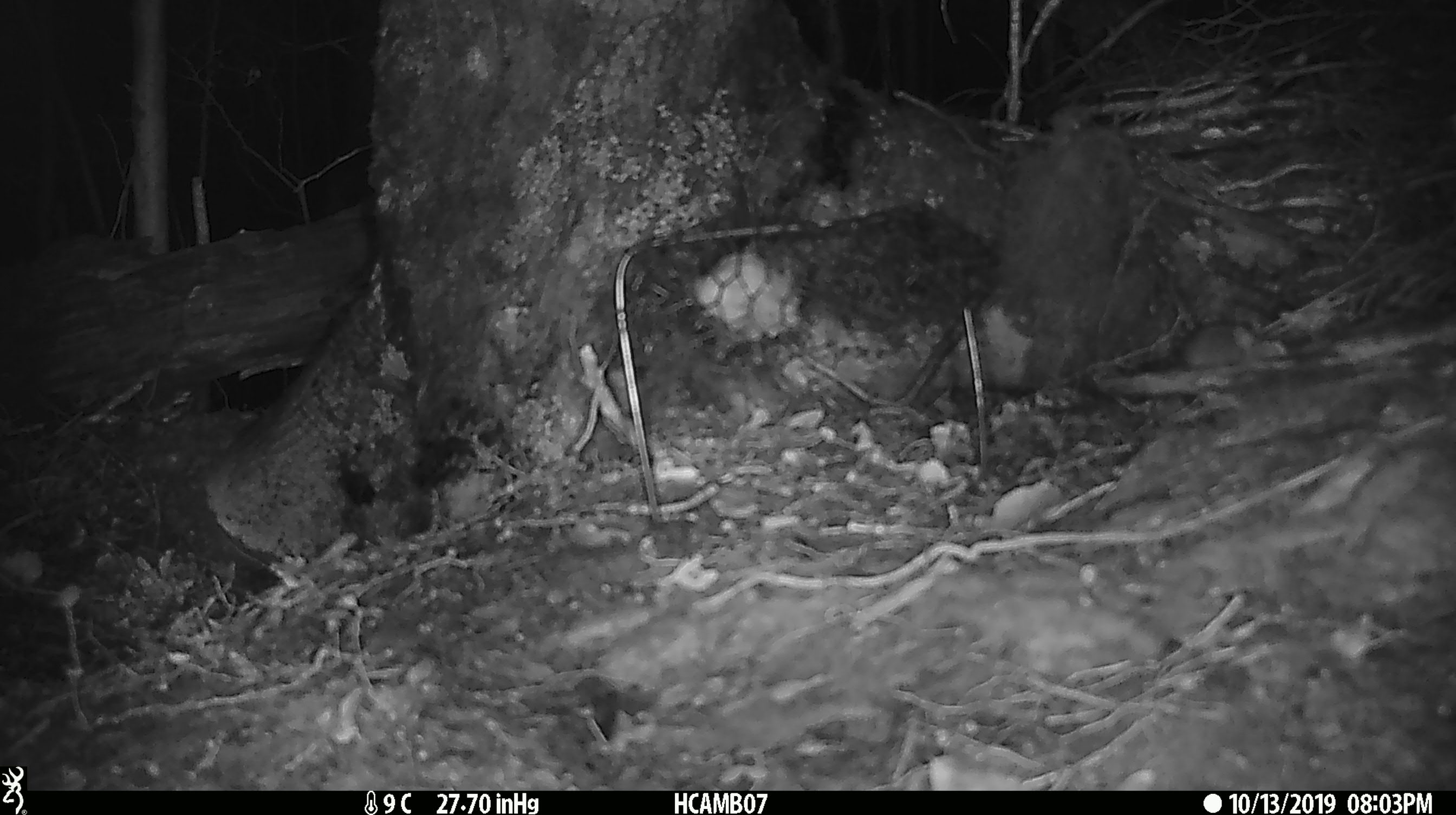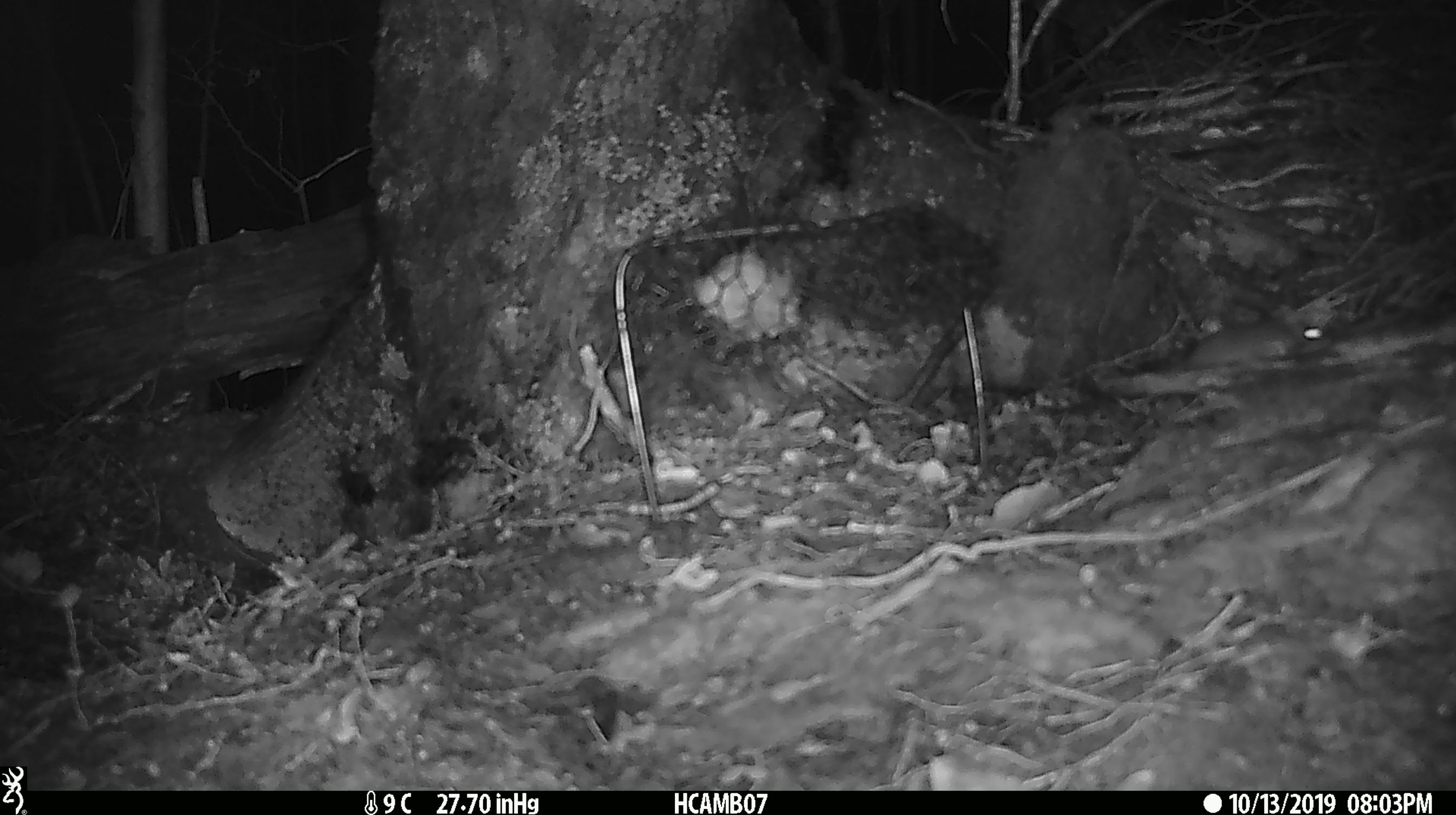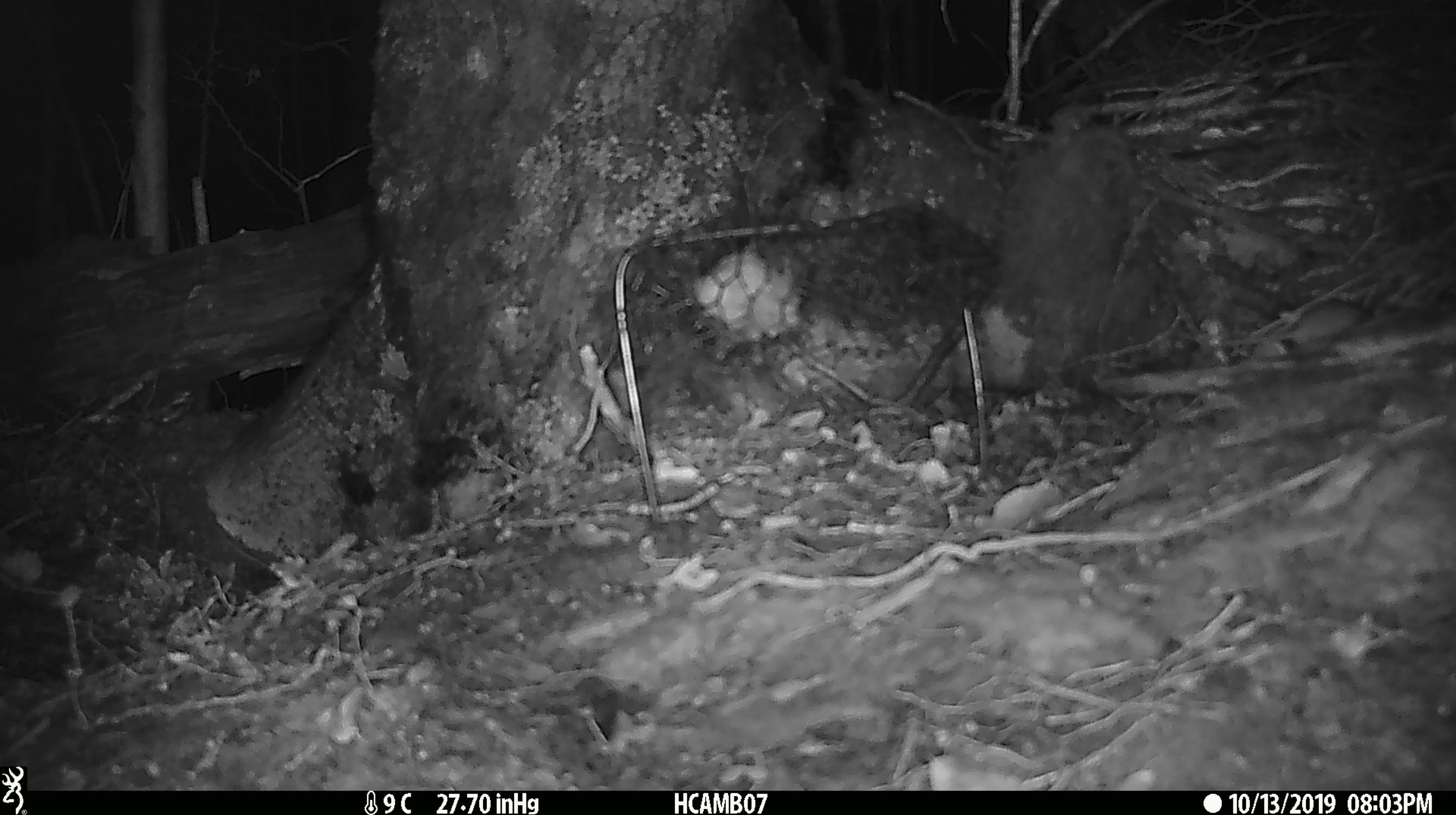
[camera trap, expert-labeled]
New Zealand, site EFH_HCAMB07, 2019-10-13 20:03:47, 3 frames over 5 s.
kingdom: Animalia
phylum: Chordata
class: Mammalia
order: Rodentia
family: Muridae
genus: Mus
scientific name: Mus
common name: mouse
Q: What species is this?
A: Mouse (Mus).